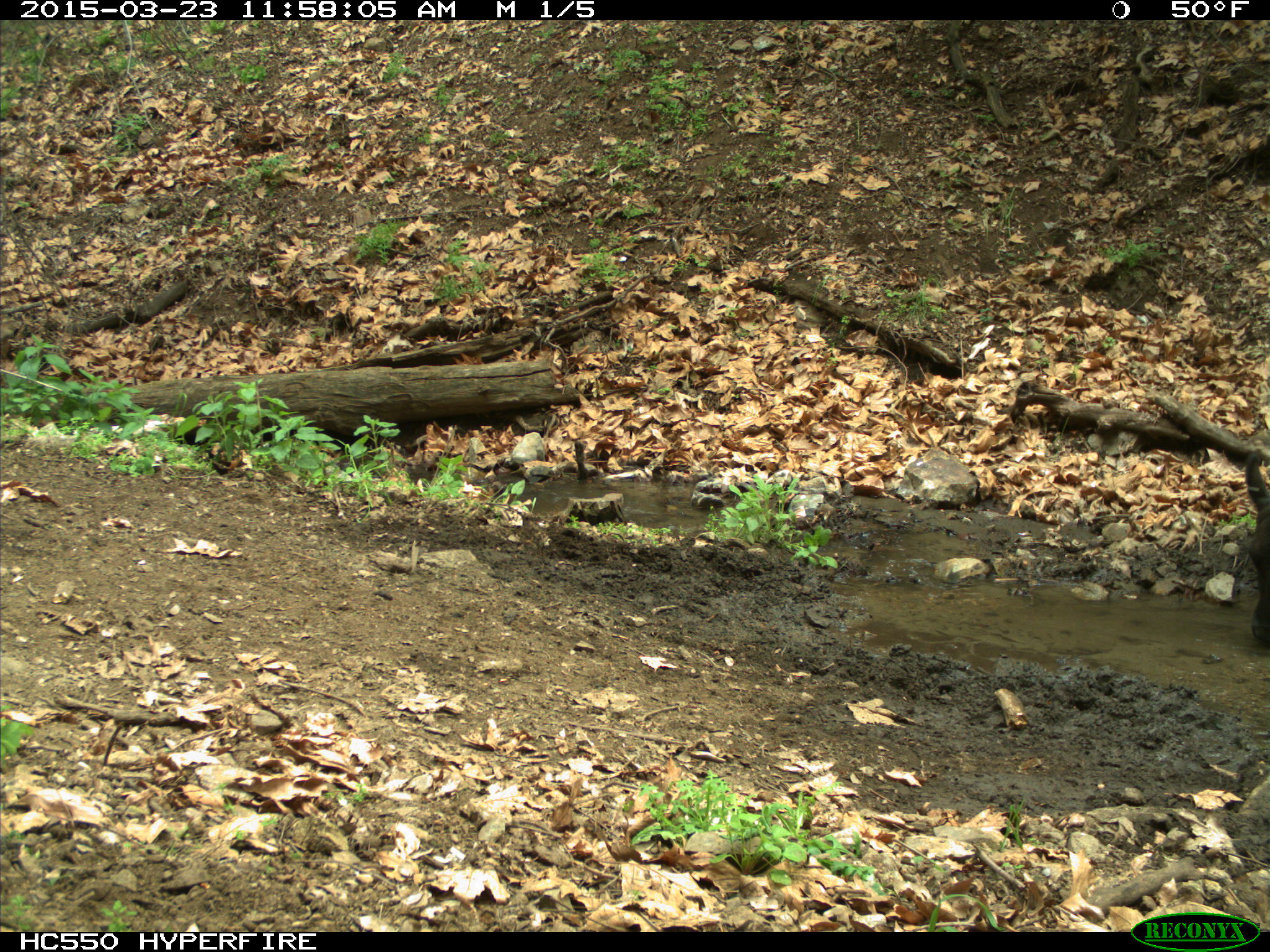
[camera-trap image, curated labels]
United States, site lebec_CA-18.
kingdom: Animalia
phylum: Chordata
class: Mammalia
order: Artiodactyla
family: Bovidae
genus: Bos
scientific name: Bos taurus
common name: domestic cow